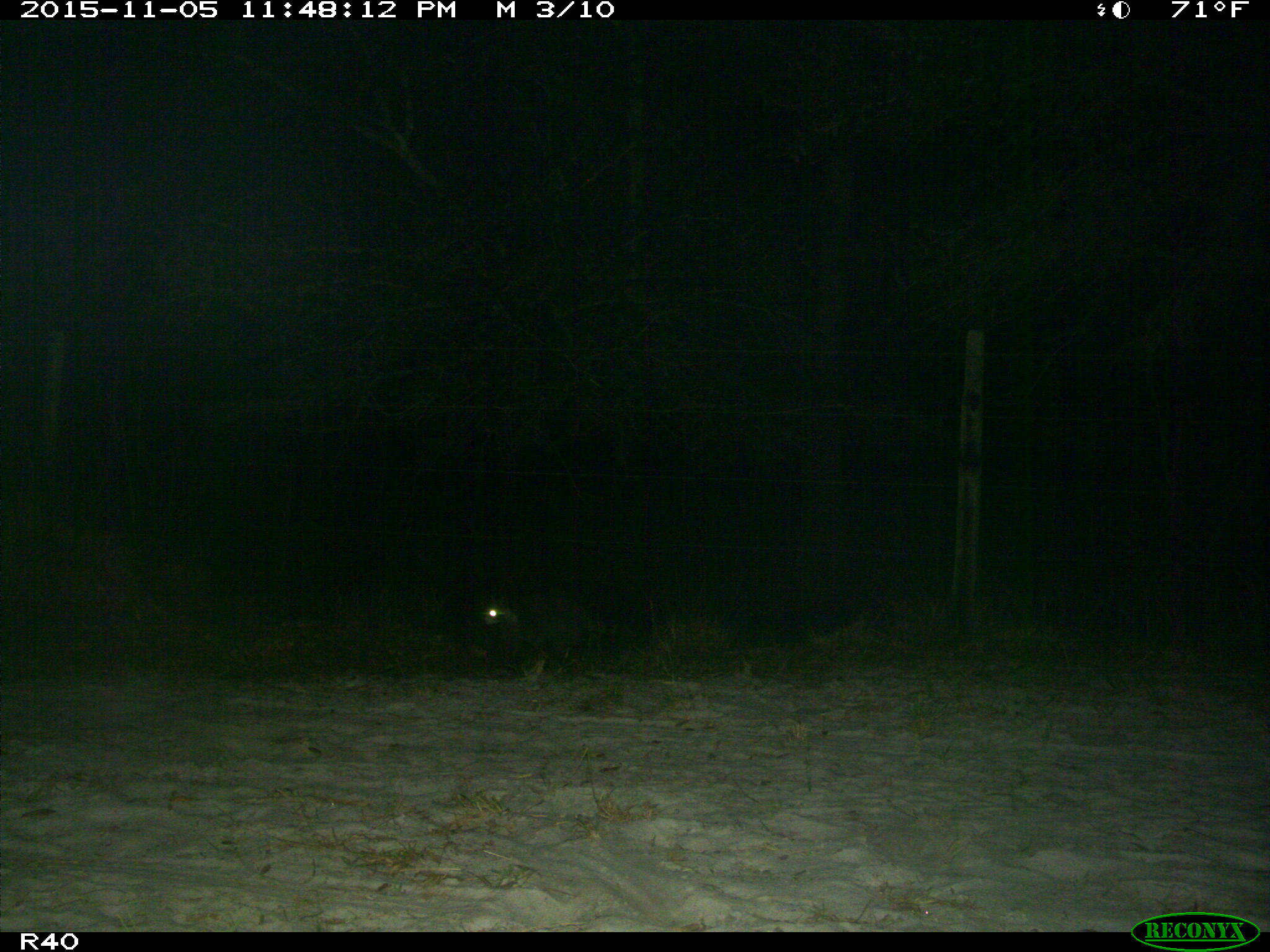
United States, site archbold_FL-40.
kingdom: Animalia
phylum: Chordata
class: Mammalia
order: Carnivora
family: Procyonidae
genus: Procyon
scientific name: Procyon lotor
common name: common raccoon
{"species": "Procyon lotor (common raccoon)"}